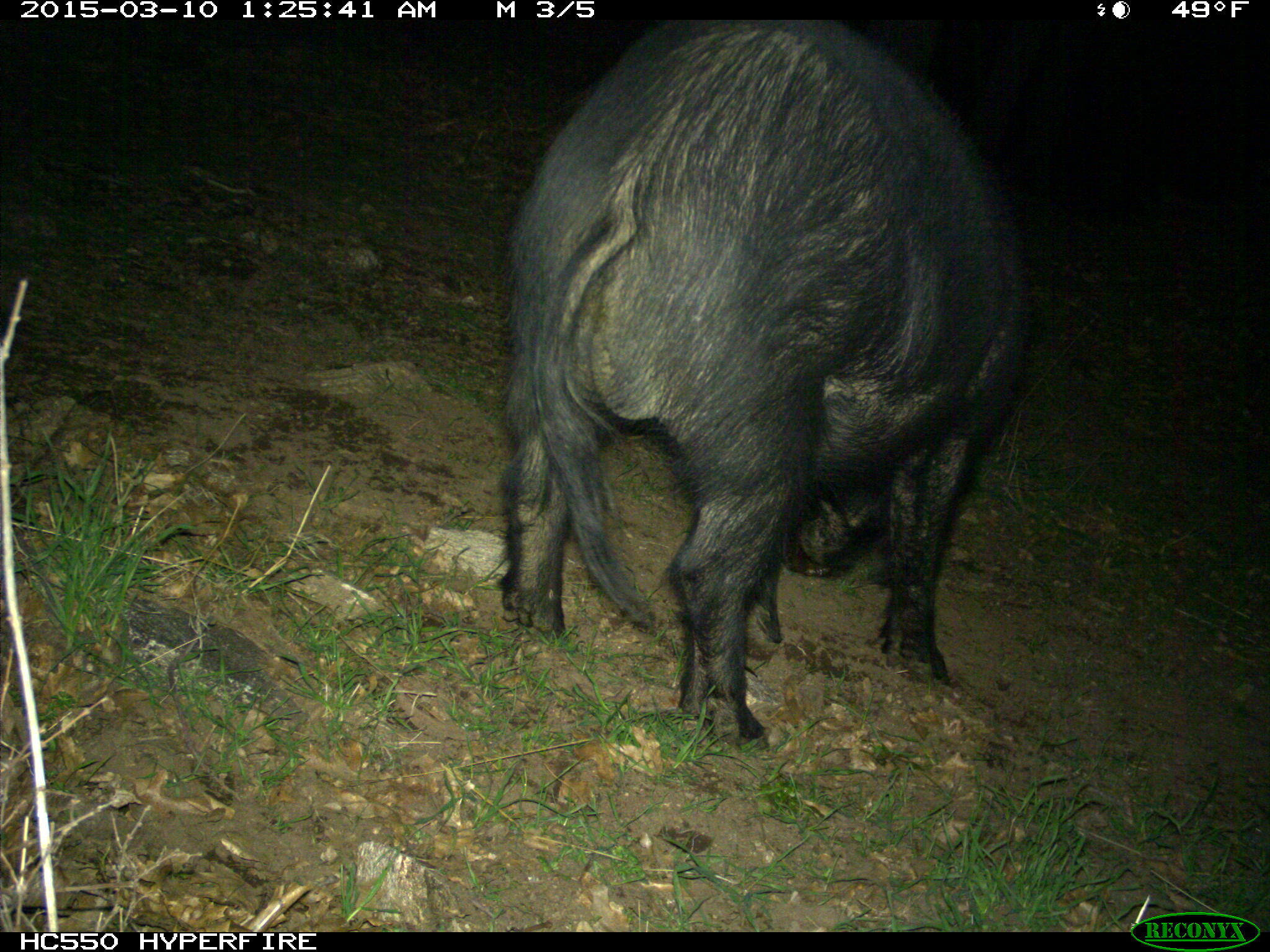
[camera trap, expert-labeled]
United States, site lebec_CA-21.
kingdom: Animalia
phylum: Chordata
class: Mammalia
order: Artiodactyla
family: Suidae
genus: Sus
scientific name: Sus scrofa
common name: wild boar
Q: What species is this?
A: Sus scrofa (wild boar).